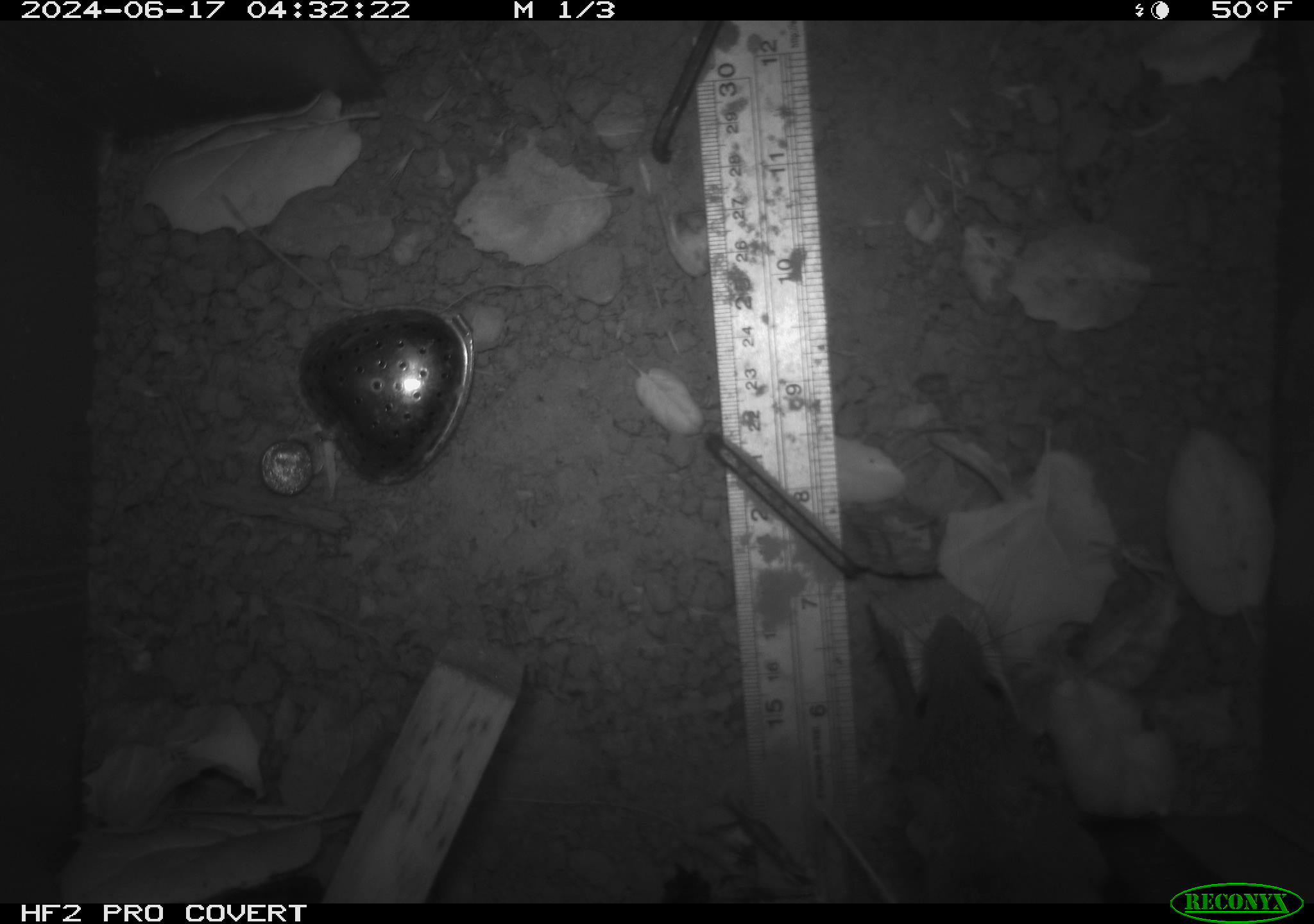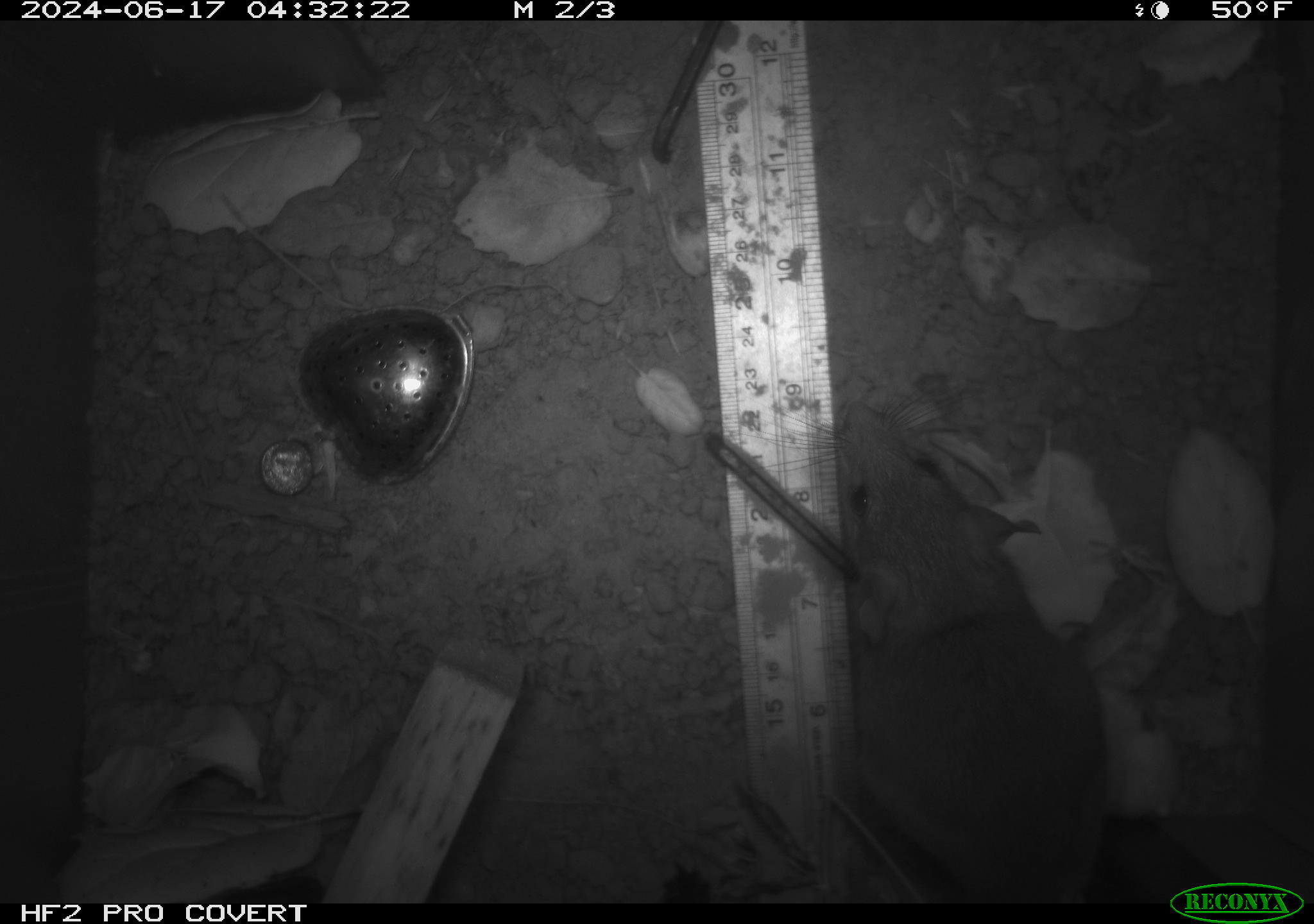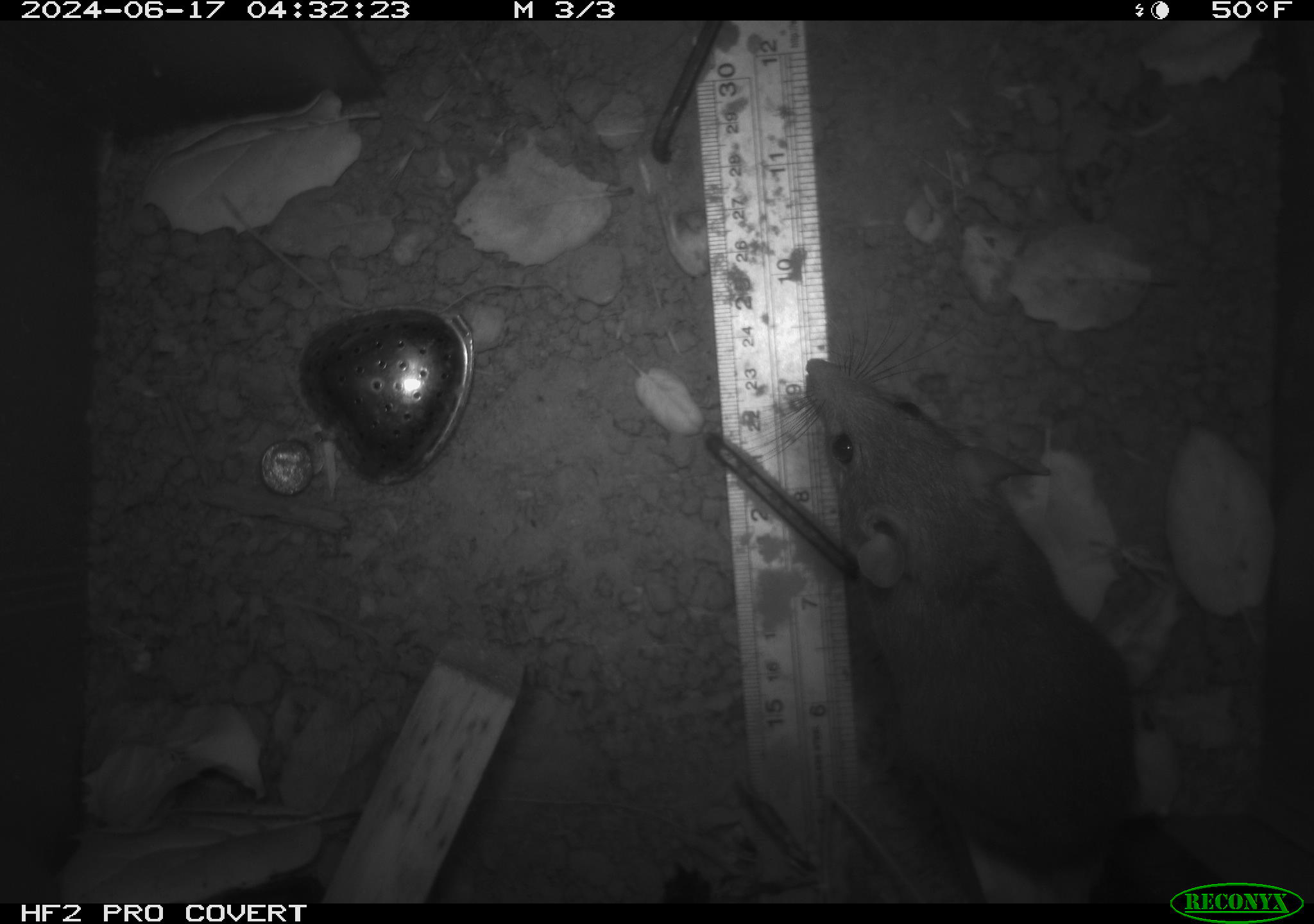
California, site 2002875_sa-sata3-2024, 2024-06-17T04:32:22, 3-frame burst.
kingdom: Animalia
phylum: Chordata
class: Mammalia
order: Rodentia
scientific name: Rodentia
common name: rodent